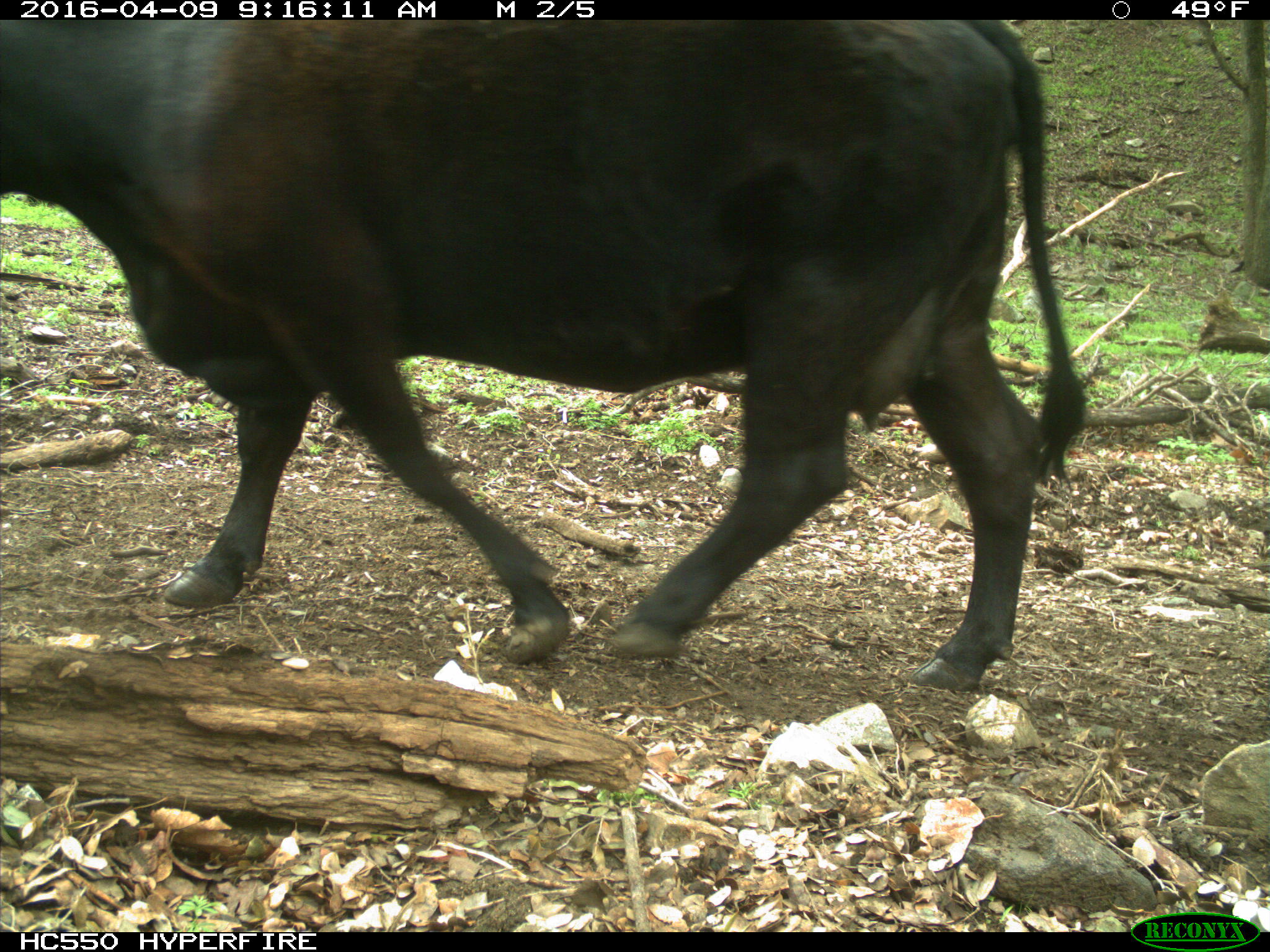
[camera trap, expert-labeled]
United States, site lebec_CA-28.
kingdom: Animalia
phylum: Chordata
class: Mammalia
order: Artiodactyla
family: Bovidae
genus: Bos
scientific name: Bos taurus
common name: domestic cow